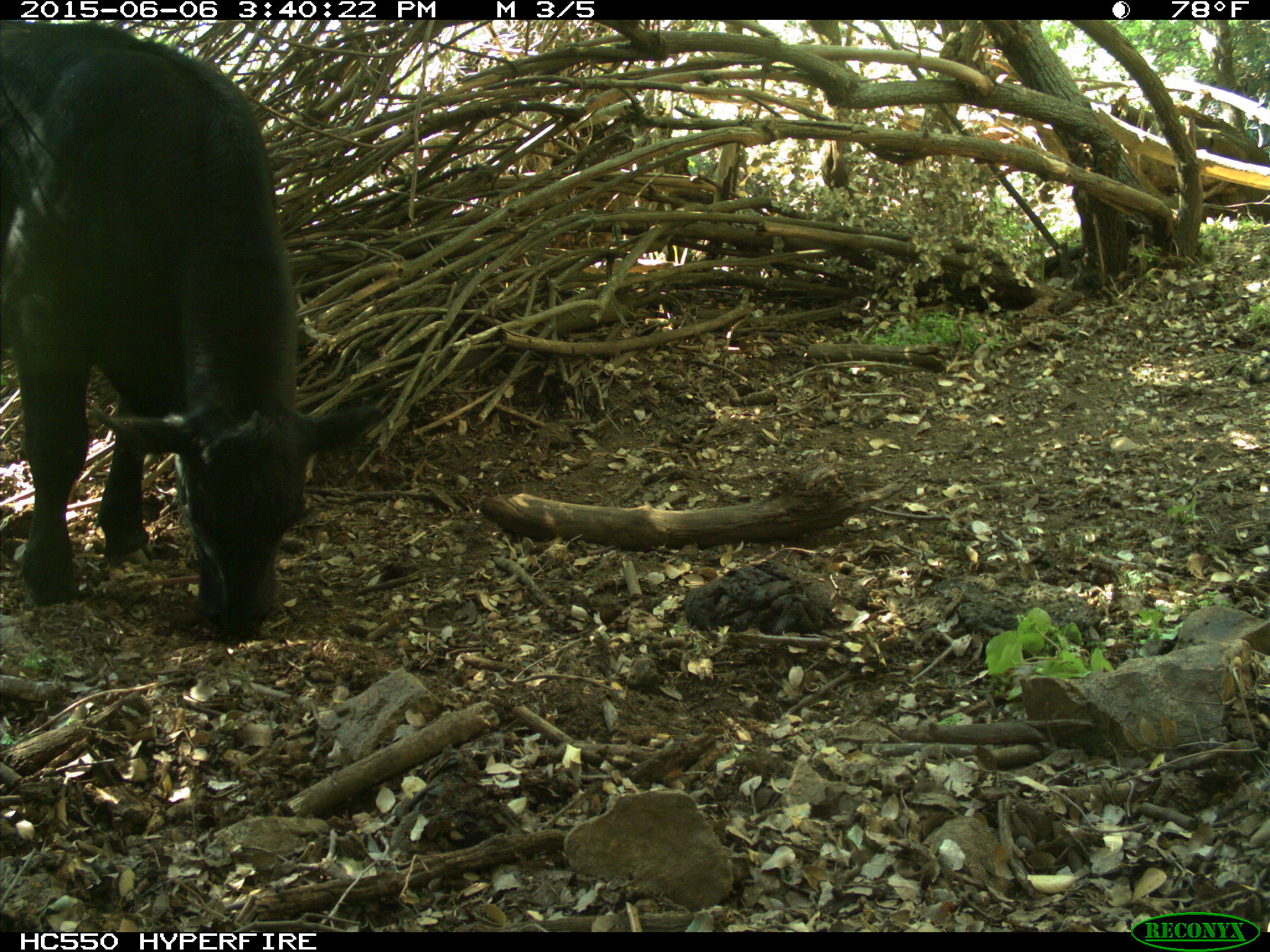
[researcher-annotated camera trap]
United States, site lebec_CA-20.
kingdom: Animalia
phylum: Chordata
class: Mammalia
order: Artiodactyla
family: Bovidae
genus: Bos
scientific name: Bos taurus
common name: domestic cow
Bos taurus (domestic cow).